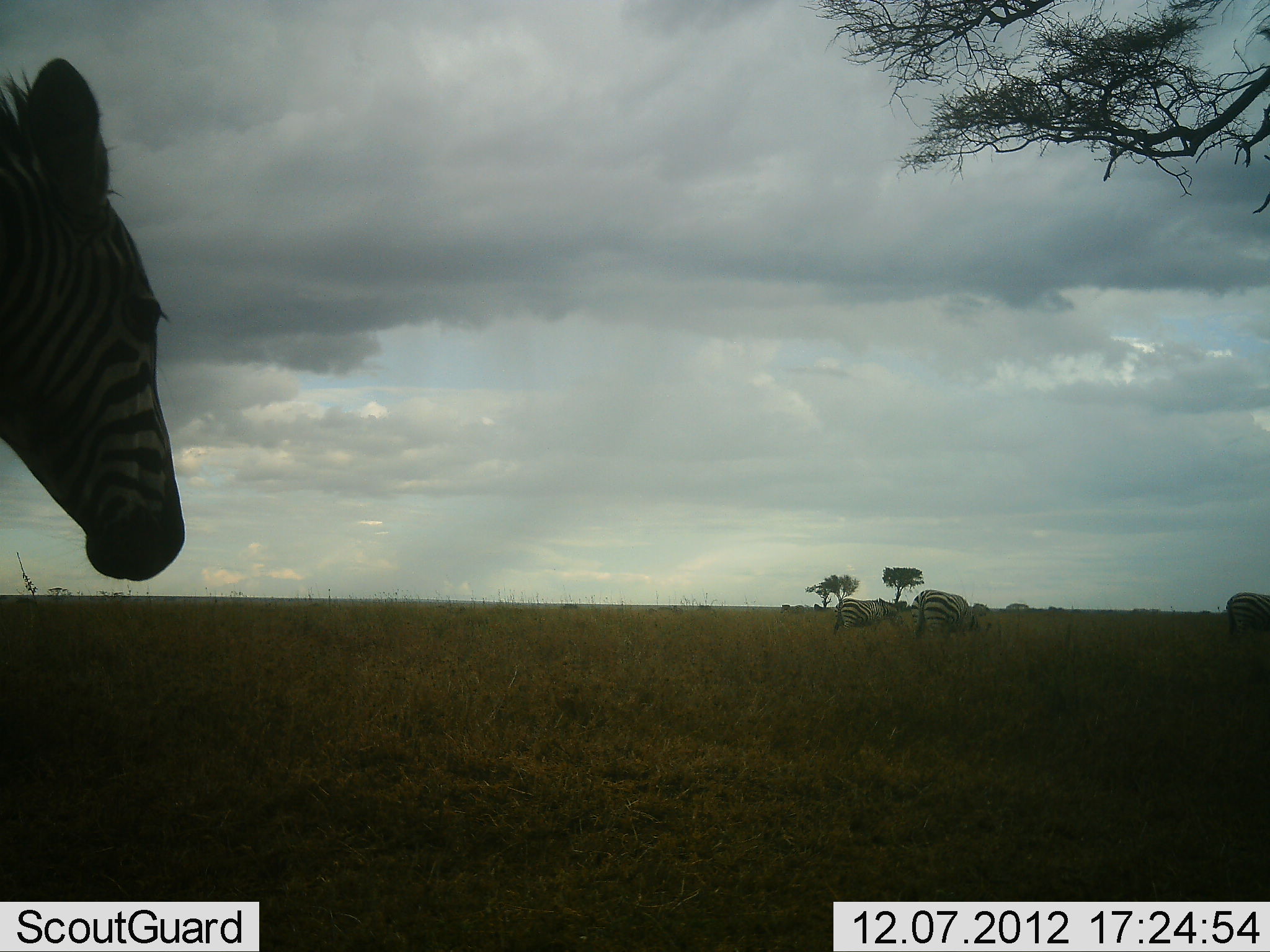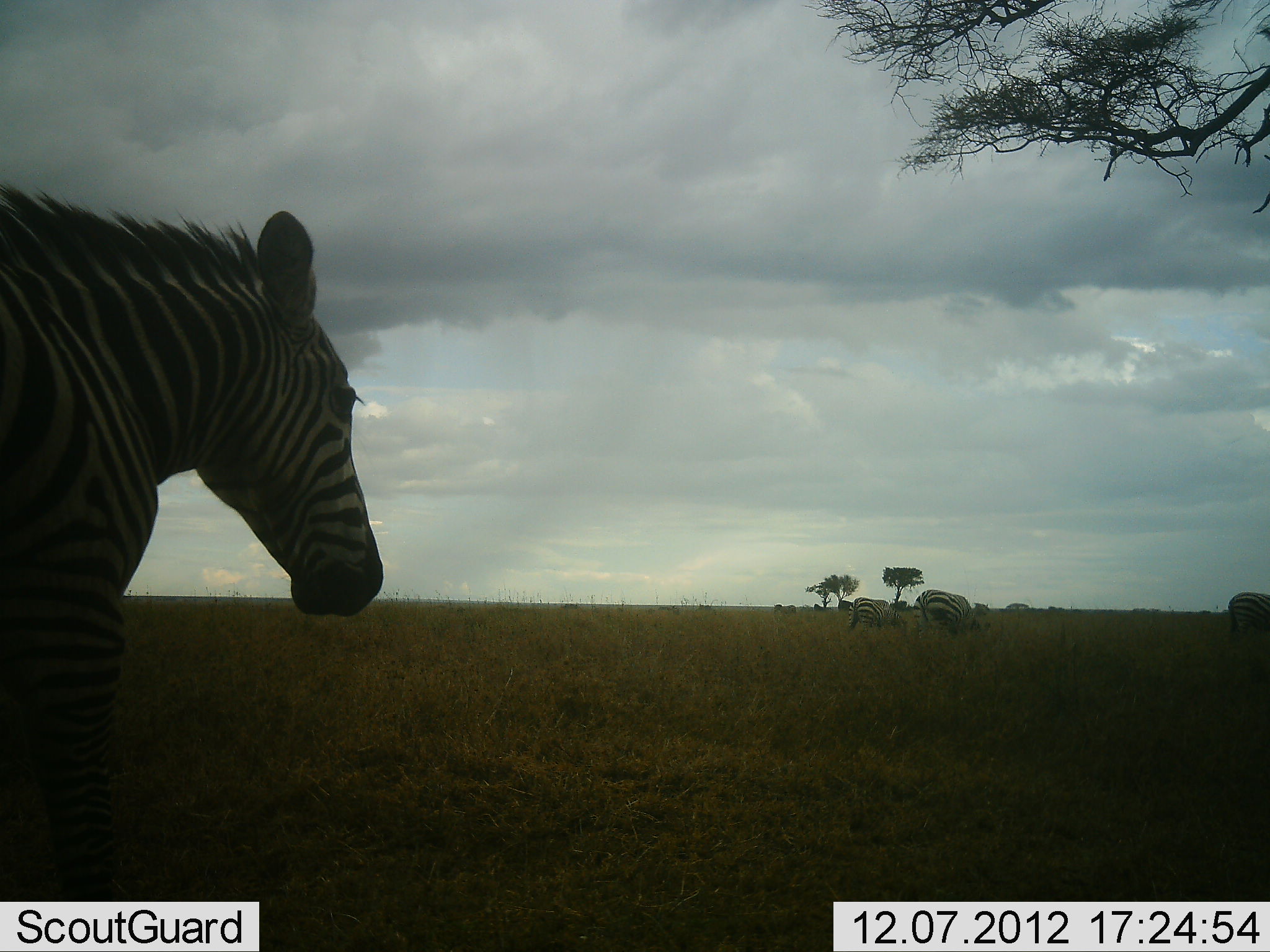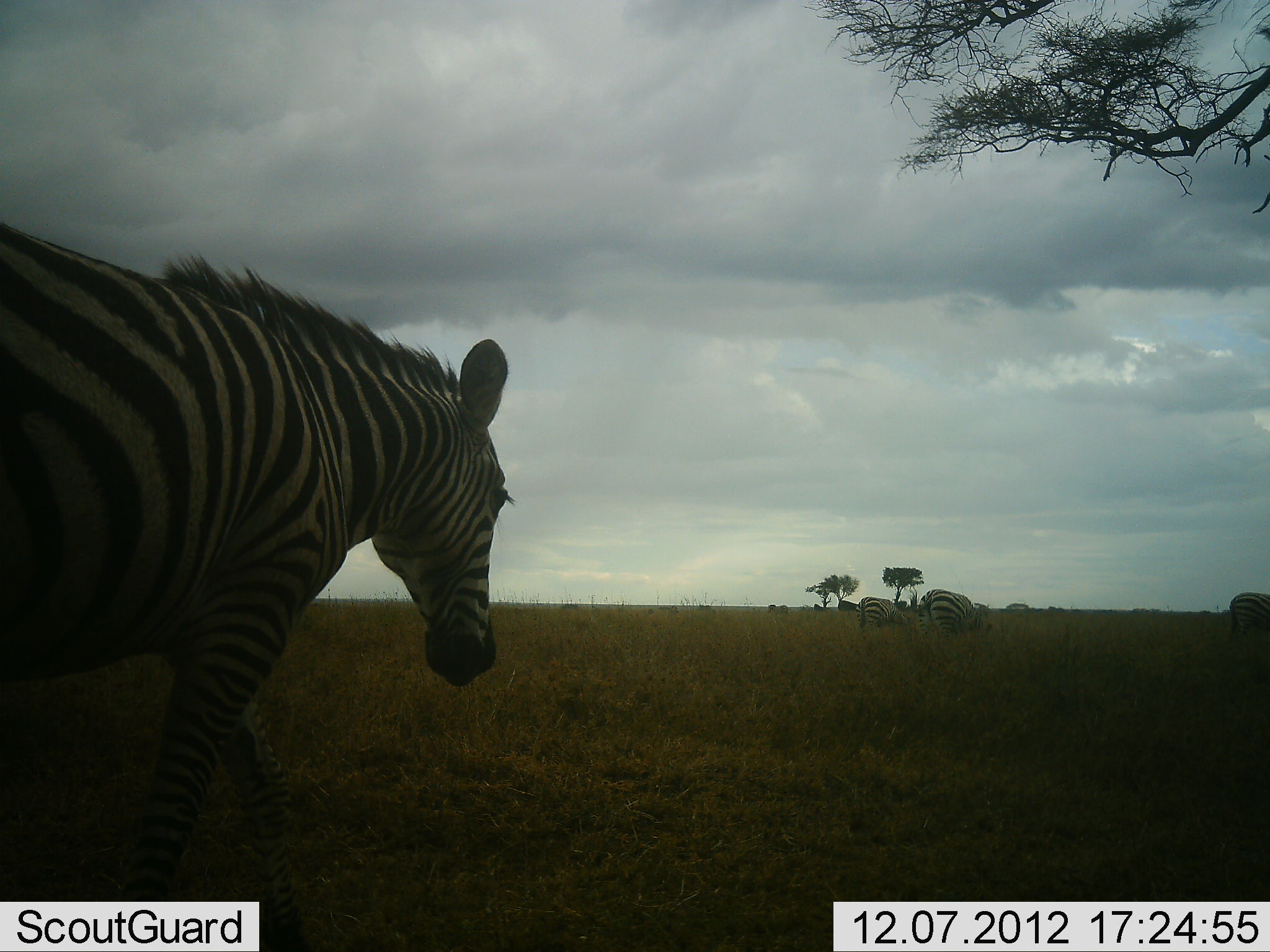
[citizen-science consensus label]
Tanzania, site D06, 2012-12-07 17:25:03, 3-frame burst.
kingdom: Animalia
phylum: Chordata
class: Mammalia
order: Perissodactyla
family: Equidae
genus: Equus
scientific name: Equus quagga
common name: plains zebra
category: zebra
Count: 4.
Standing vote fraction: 43%.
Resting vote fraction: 0%.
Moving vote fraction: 77%.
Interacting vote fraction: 0%.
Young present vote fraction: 0%.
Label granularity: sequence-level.